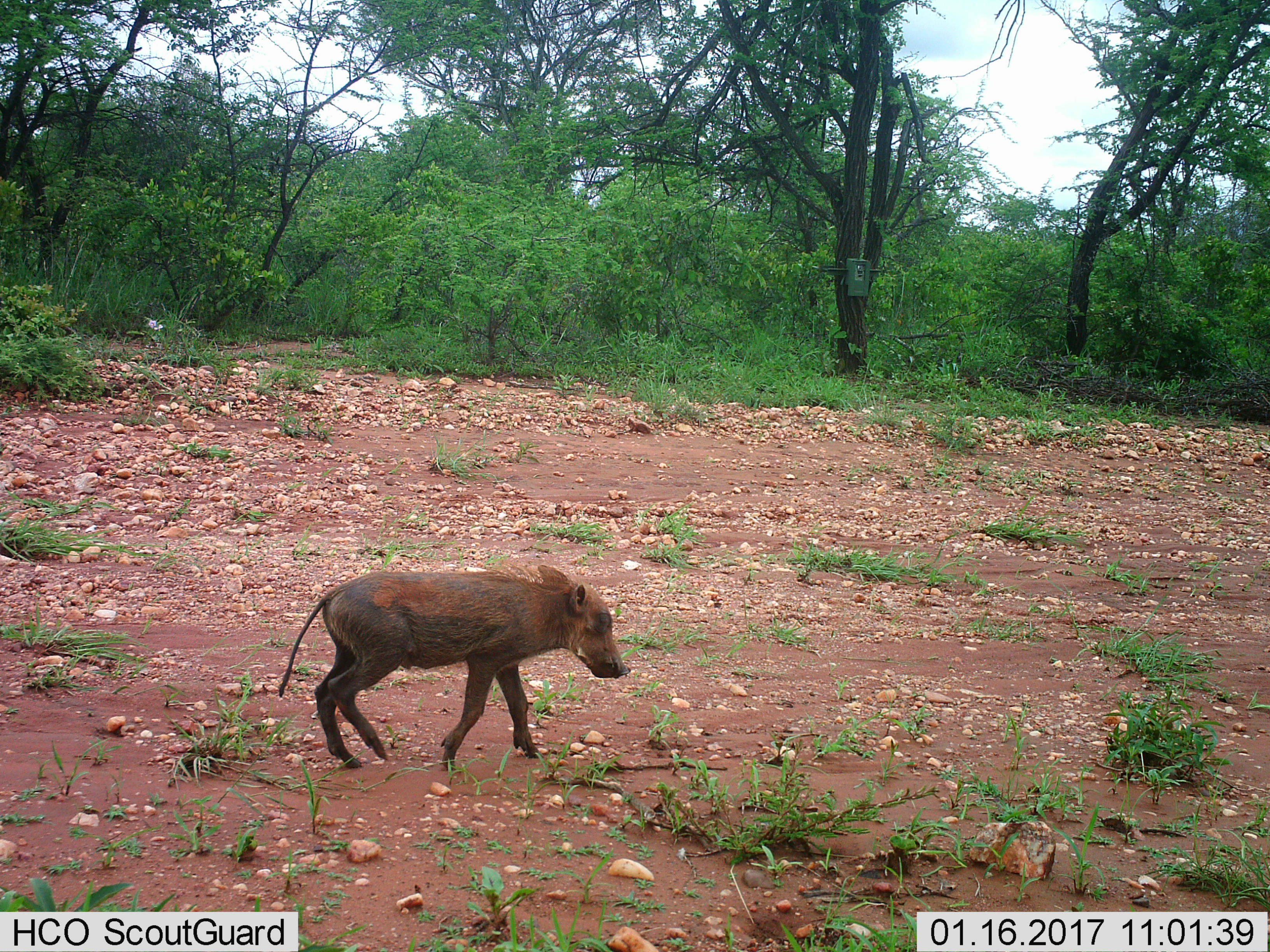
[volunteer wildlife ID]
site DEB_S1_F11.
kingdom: Animalia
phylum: Chordata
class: Mammalia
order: Artiodactyla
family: Suidae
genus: Phacochoerus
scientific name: Phacochoerus africanus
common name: warthog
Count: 1.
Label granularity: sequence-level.